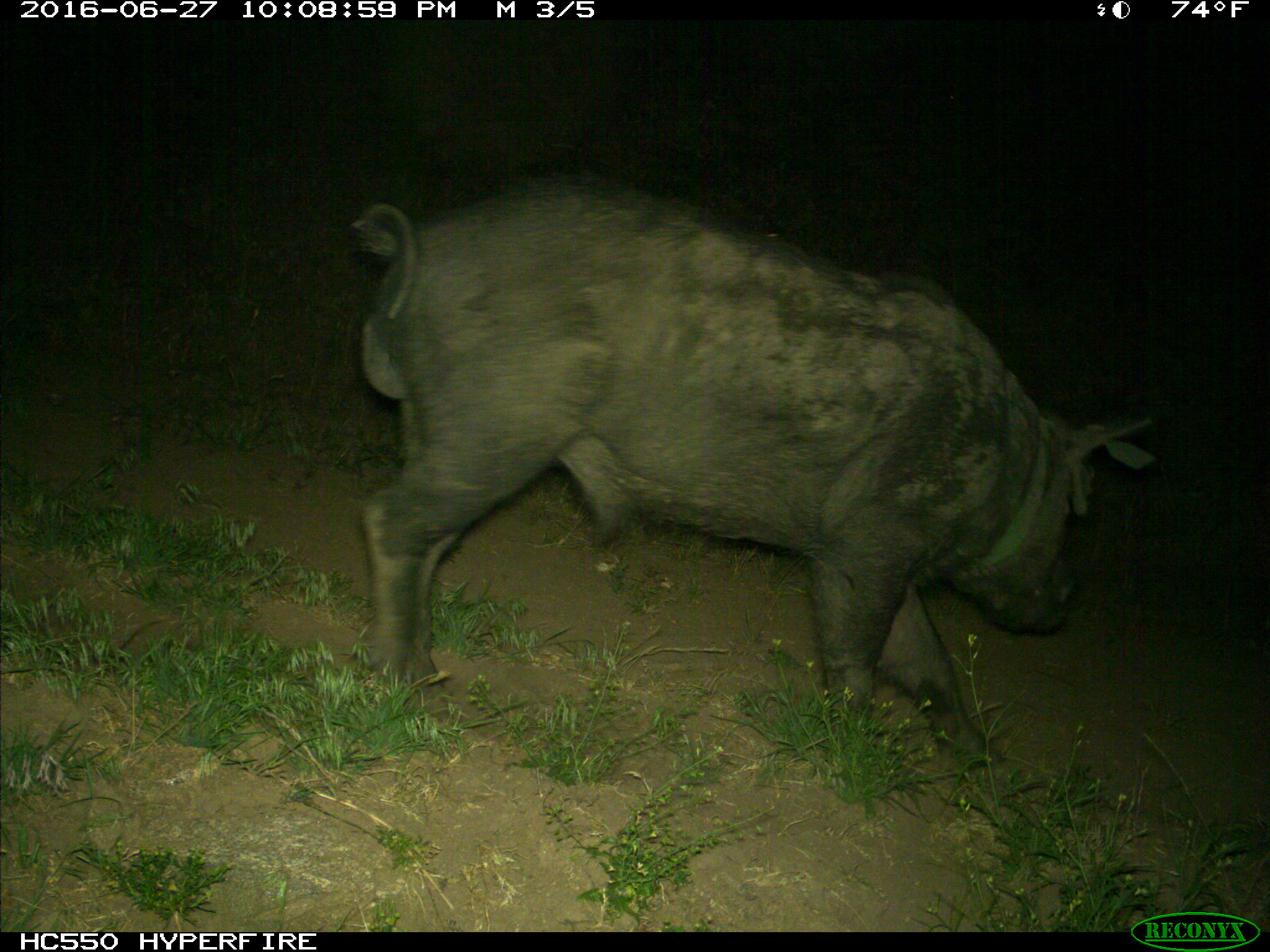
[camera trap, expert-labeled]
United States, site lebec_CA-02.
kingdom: Animalia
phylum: Chordata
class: Mammalia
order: Artiodactyla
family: Suidae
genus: Sus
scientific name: Sus scrofa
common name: wild boar